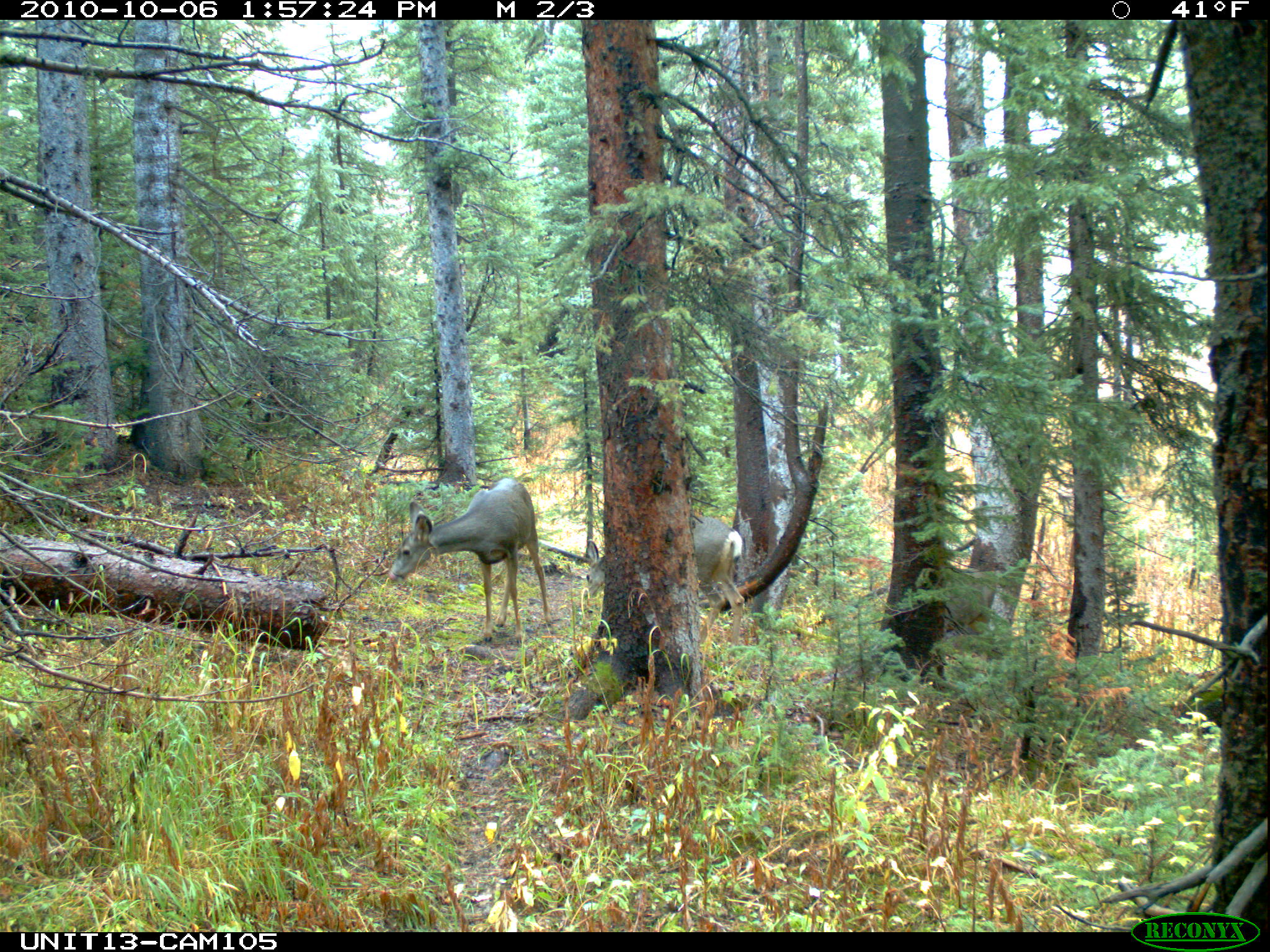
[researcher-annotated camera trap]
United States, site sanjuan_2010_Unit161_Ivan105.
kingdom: Animalia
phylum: Chordata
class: Mammalia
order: Artiodactyla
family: Cervidae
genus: Odocoileus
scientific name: Odocoileus hemionus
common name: mule deer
Odocoileus hemionus (mule deer).